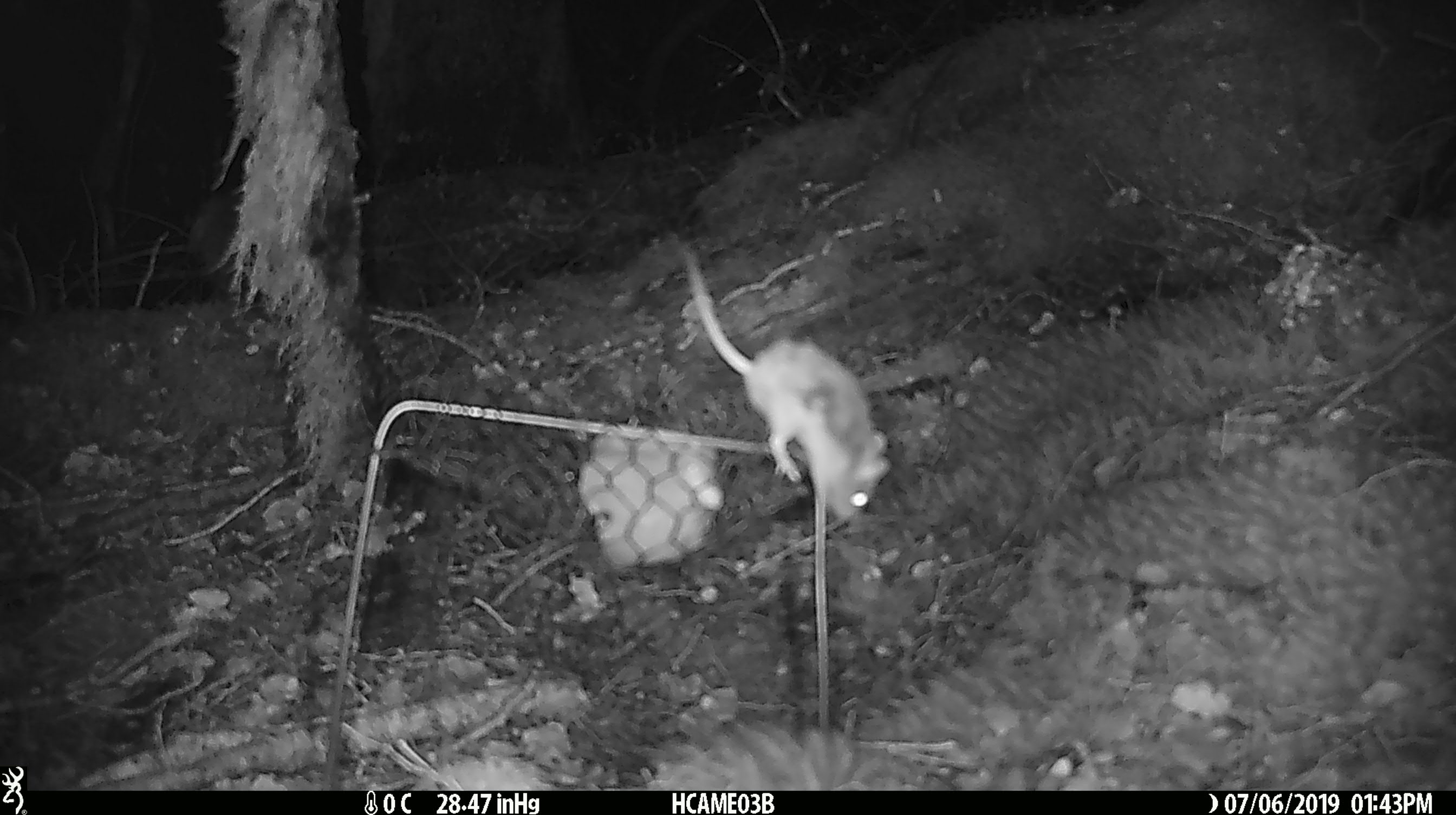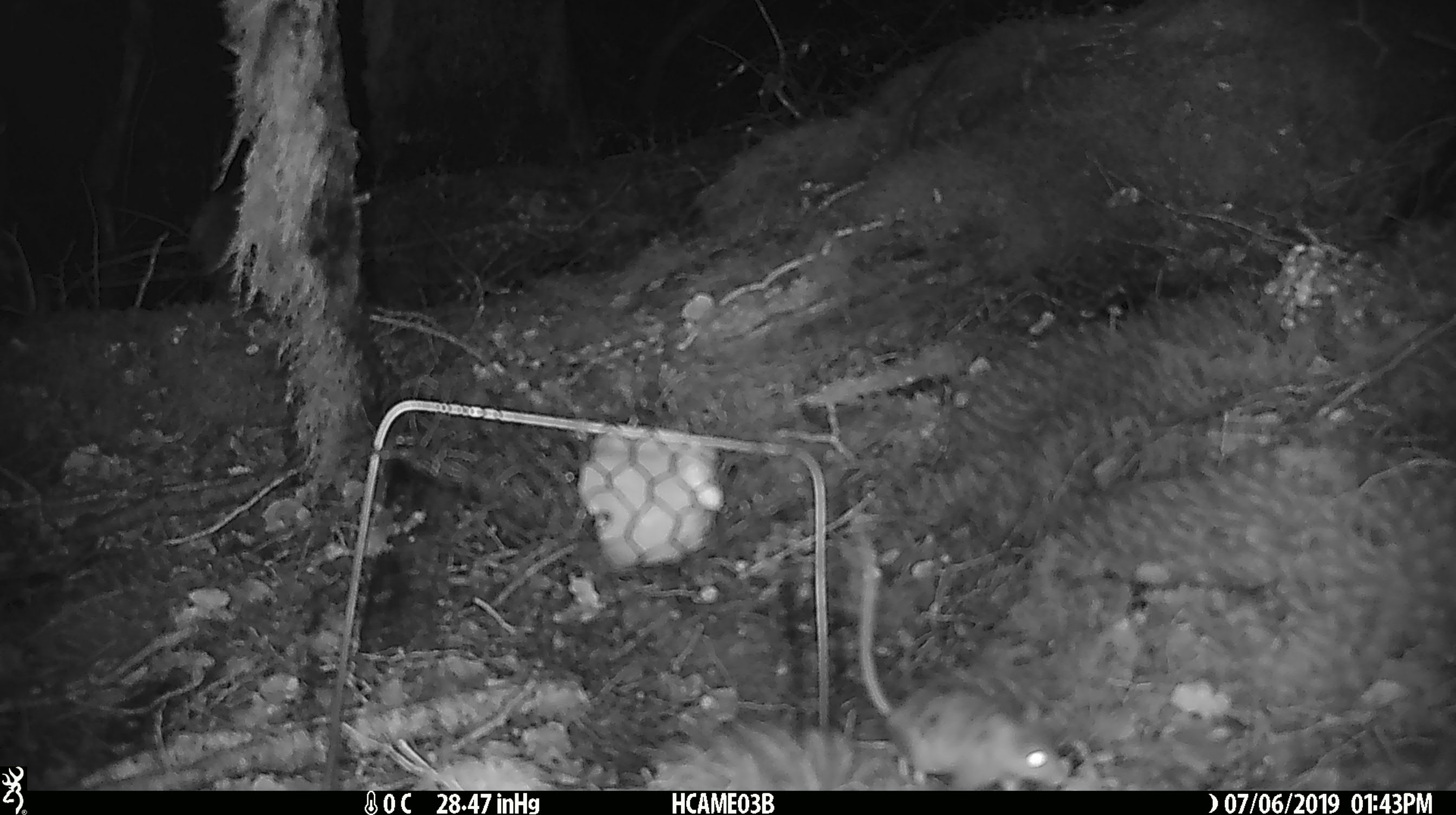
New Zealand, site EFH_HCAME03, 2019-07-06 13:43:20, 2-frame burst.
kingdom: Animalia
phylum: Chordata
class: Mammalia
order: Rodentia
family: Muridae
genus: Mus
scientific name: Mus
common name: mouse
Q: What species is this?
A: Mouse (Mus).